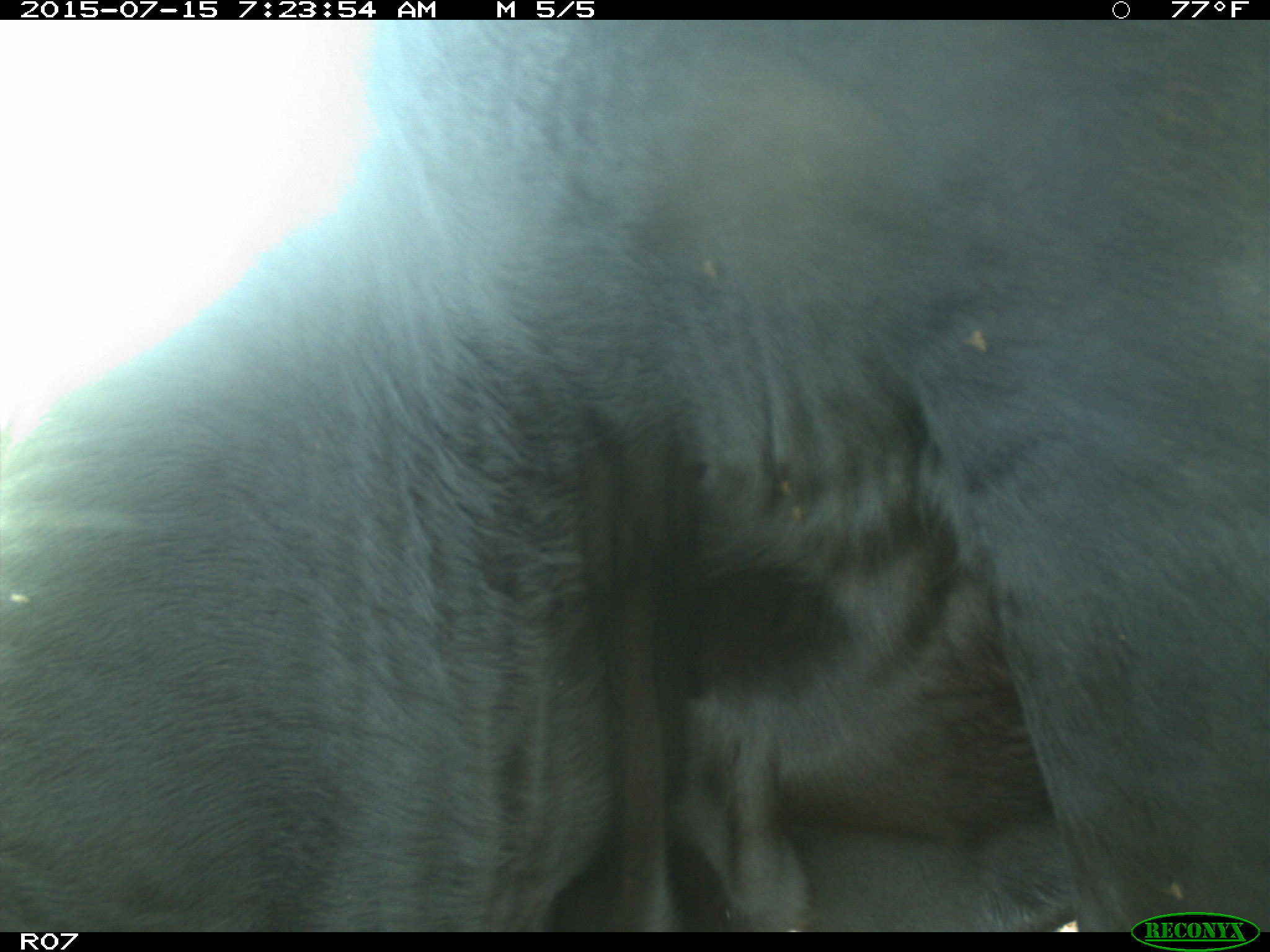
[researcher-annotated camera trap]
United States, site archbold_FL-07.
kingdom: Animalia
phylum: Chordata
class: Mammalia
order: Artiodactyla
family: Bovidae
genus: Bos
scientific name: Bos taurus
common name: domestic cow